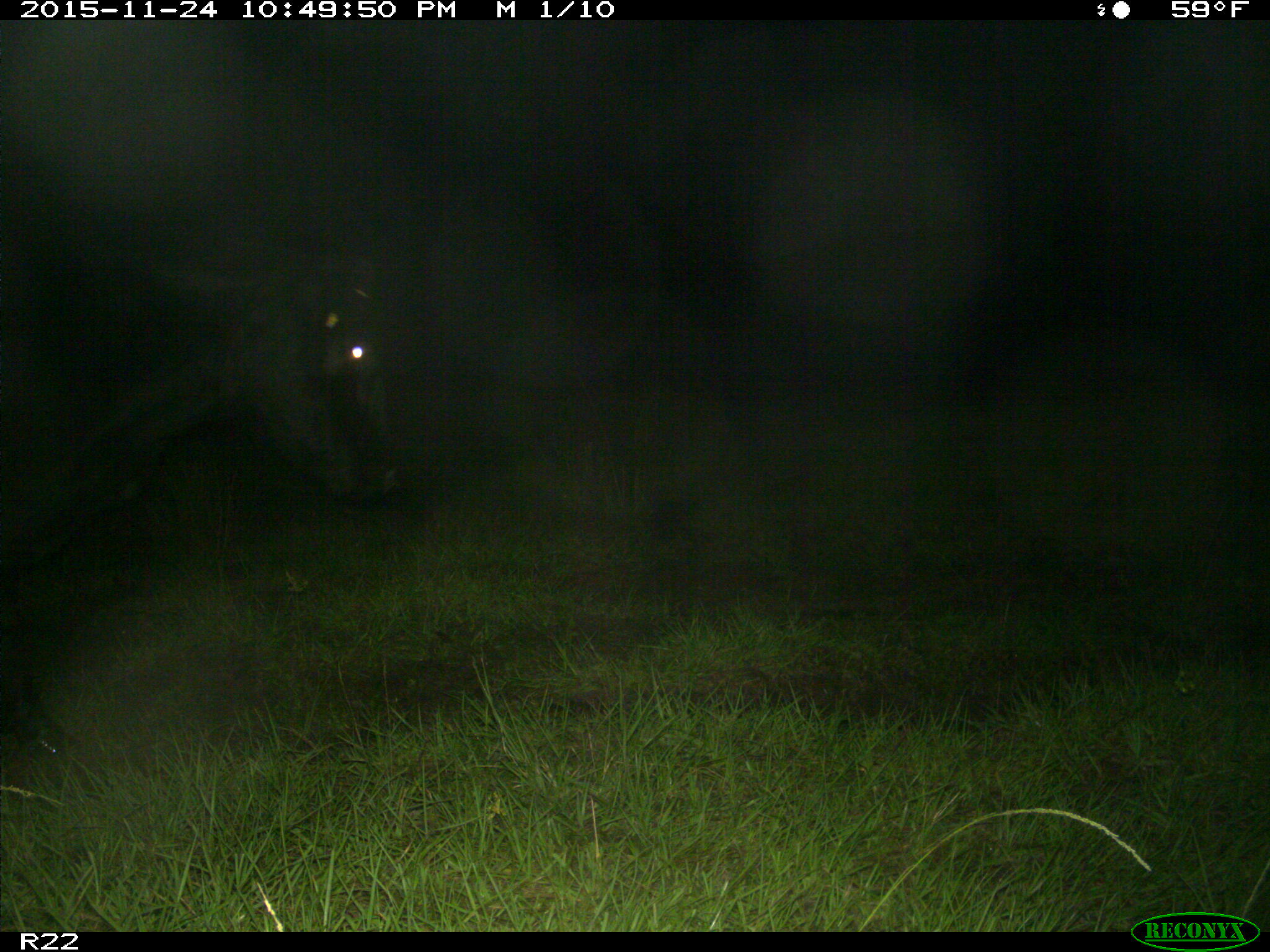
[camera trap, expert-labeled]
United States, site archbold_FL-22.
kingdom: Animalia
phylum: Chordata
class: Mammalia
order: Artiodactyla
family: Bovidae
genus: Bos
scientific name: Bos taurus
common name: domestic cow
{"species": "Bos taurus (domestic cow)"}